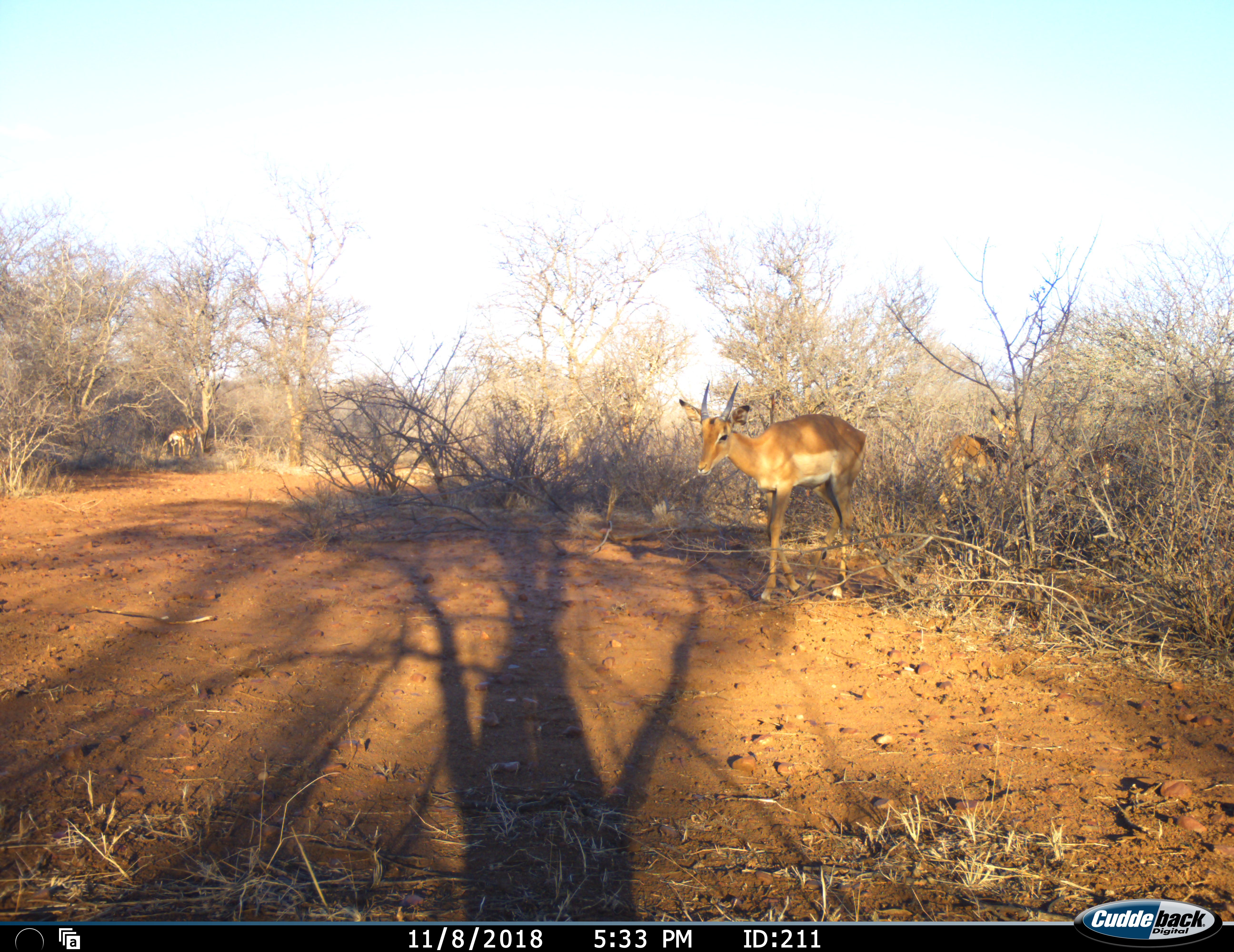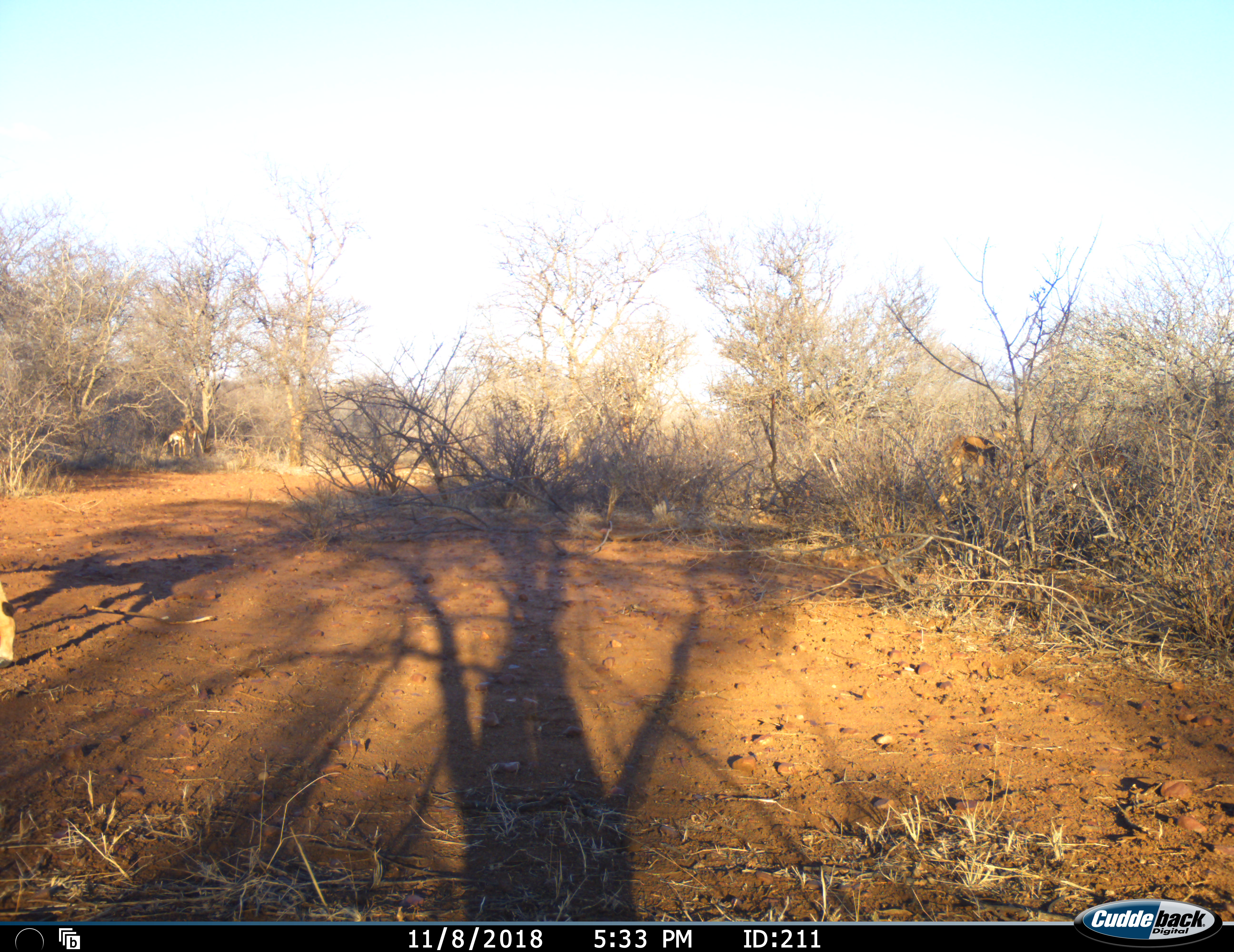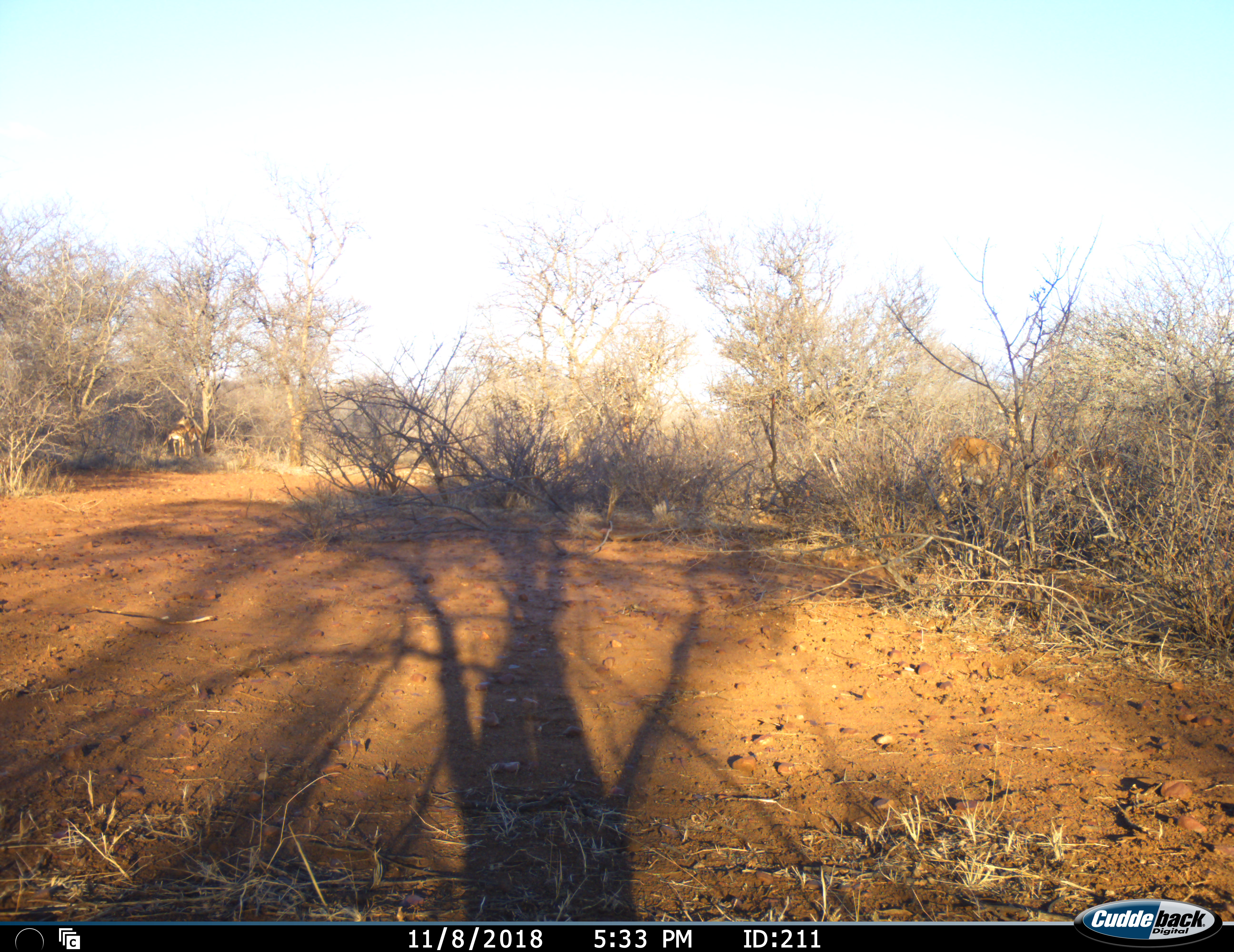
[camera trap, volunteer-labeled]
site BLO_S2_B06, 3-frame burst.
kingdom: Animalia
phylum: Chordata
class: Mammalia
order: Artiodactyla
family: Bovidae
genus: Aepyceros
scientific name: Aepyceros melampus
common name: impala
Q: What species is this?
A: Impala (Aepyceros melampus).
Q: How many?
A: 4.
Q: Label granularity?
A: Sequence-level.